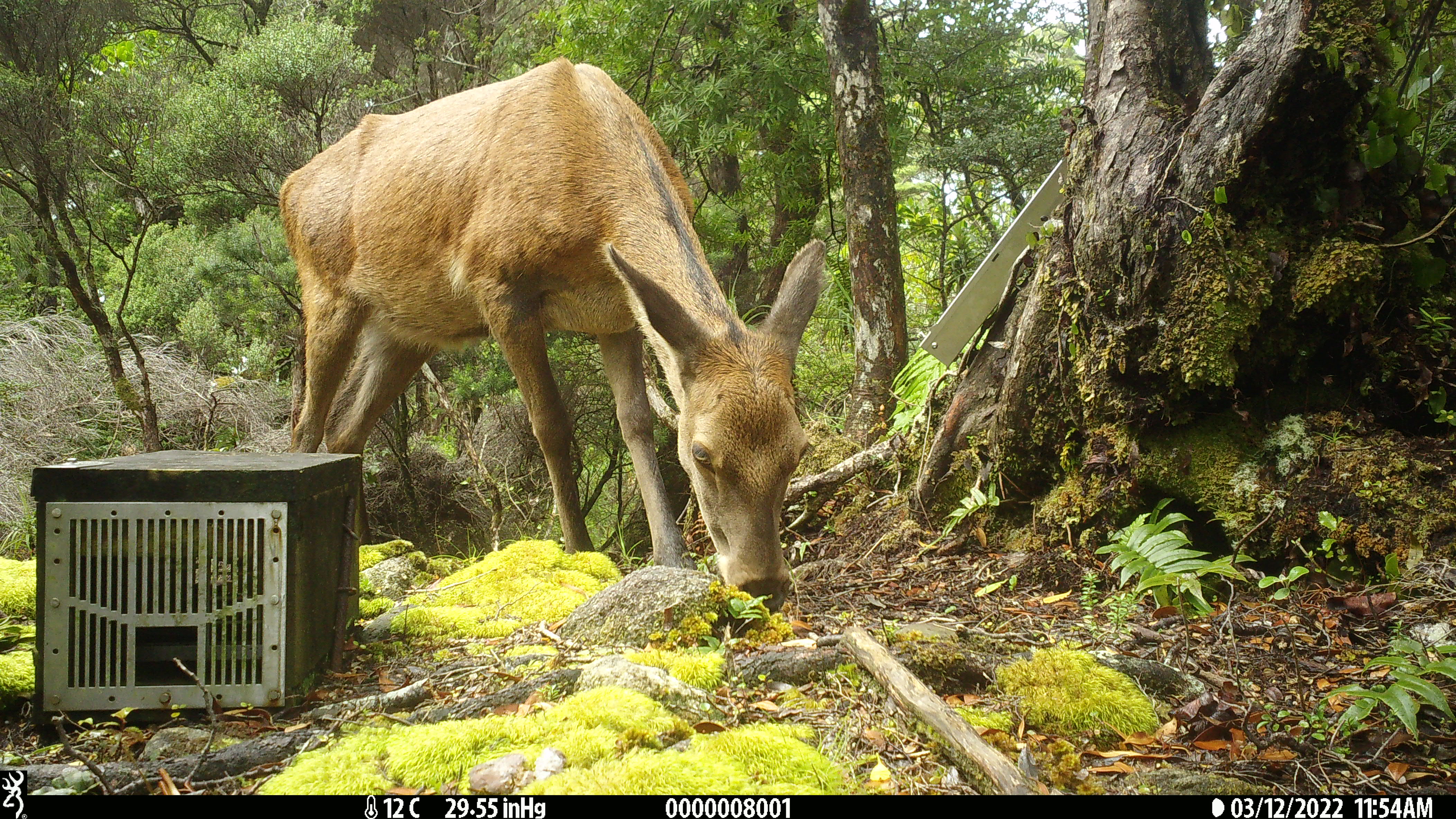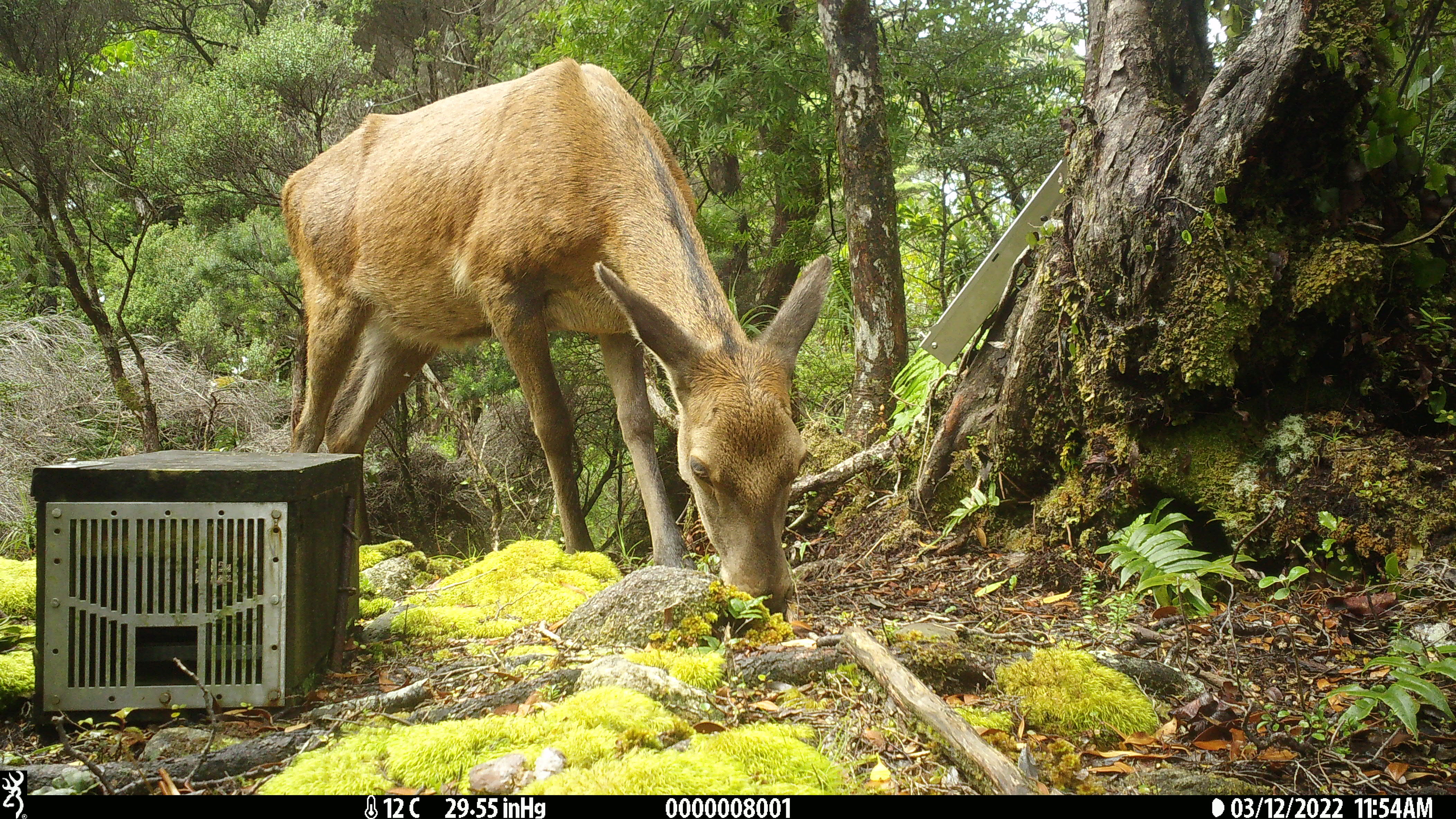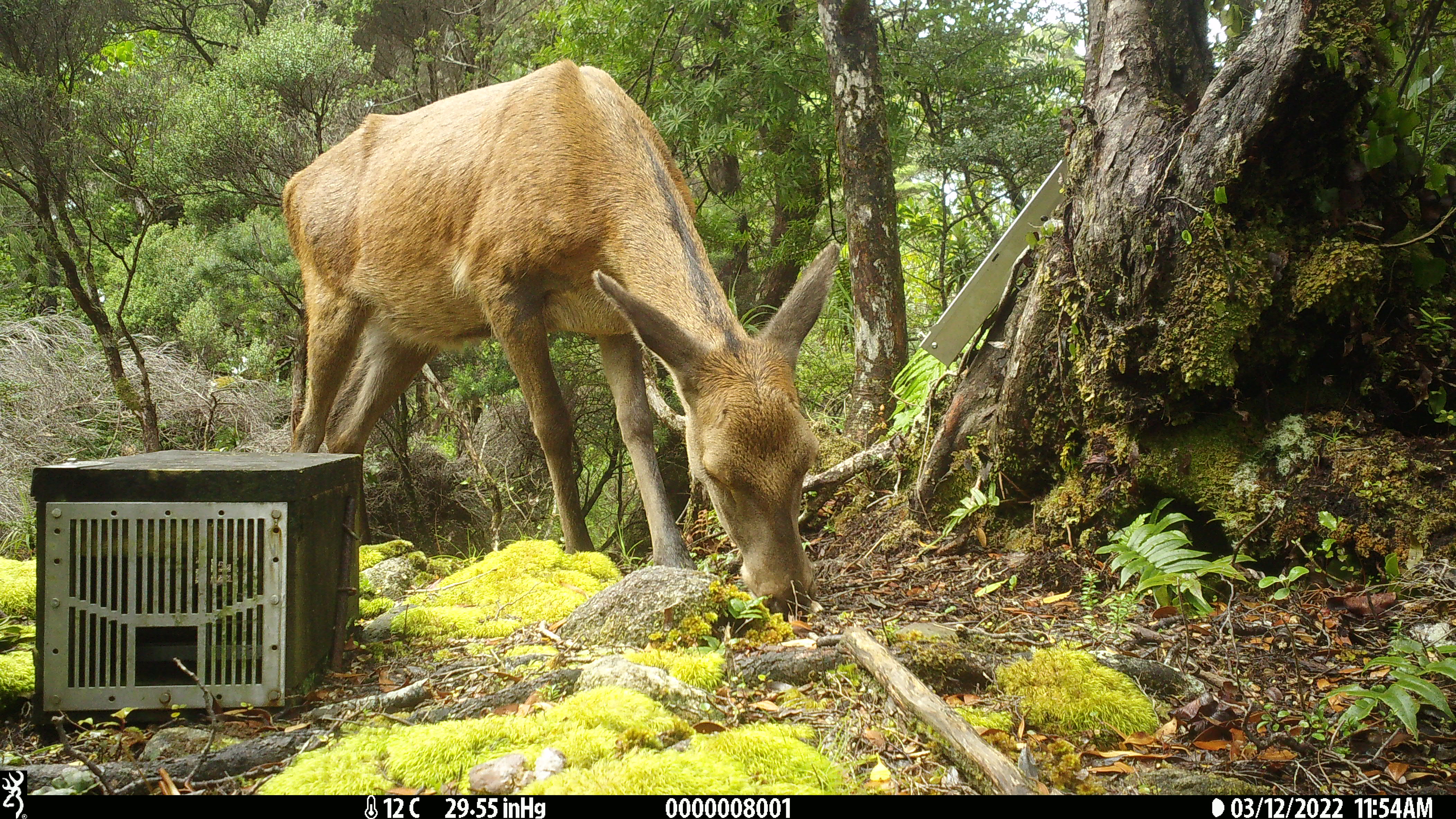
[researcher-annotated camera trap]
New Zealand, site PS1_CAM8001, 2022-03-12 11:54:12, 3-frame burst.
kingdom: Animalia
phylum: Chordata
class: Mammalia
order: Artiodactyla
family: Cervidae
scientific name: Cervidae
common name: deer